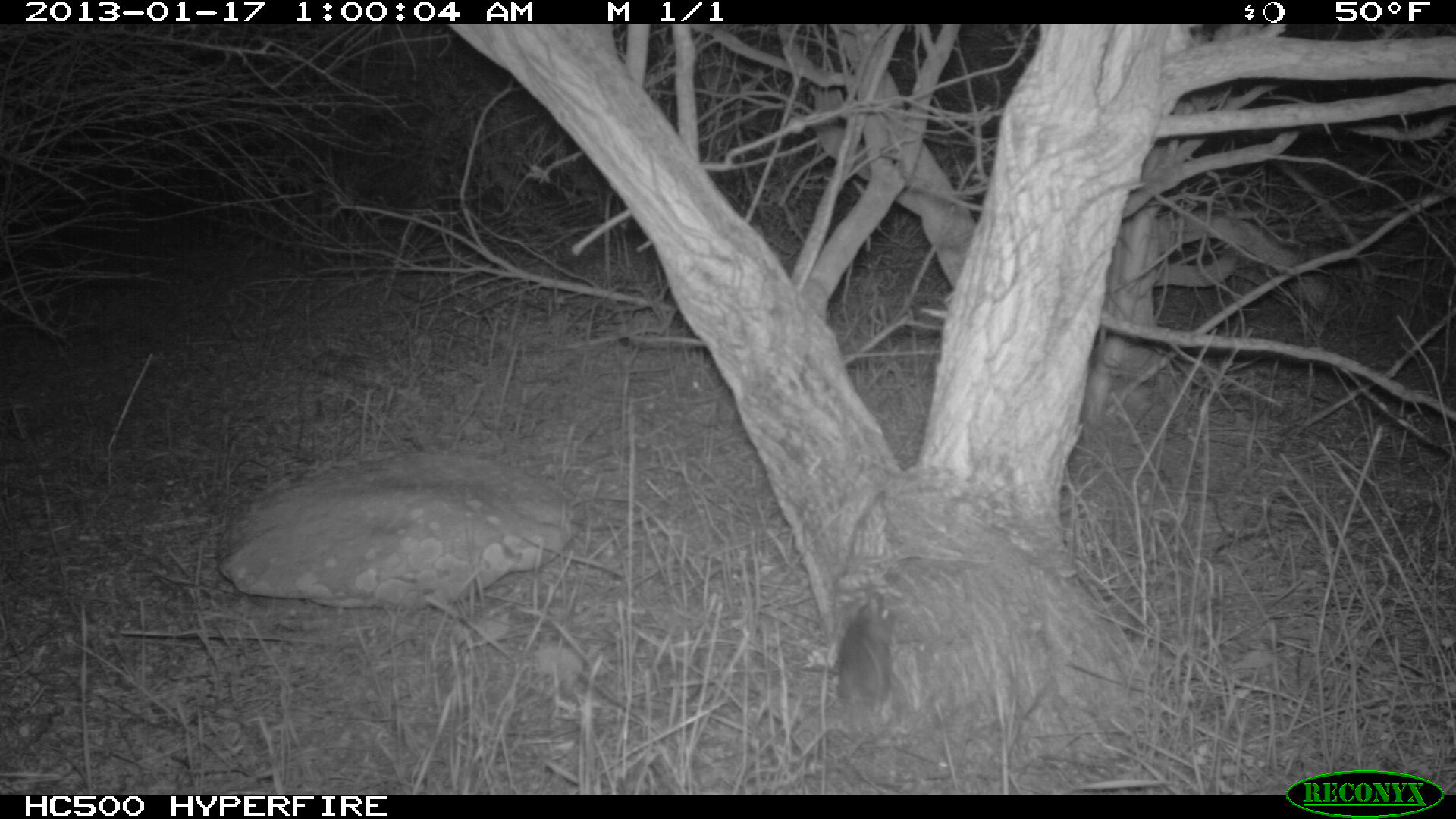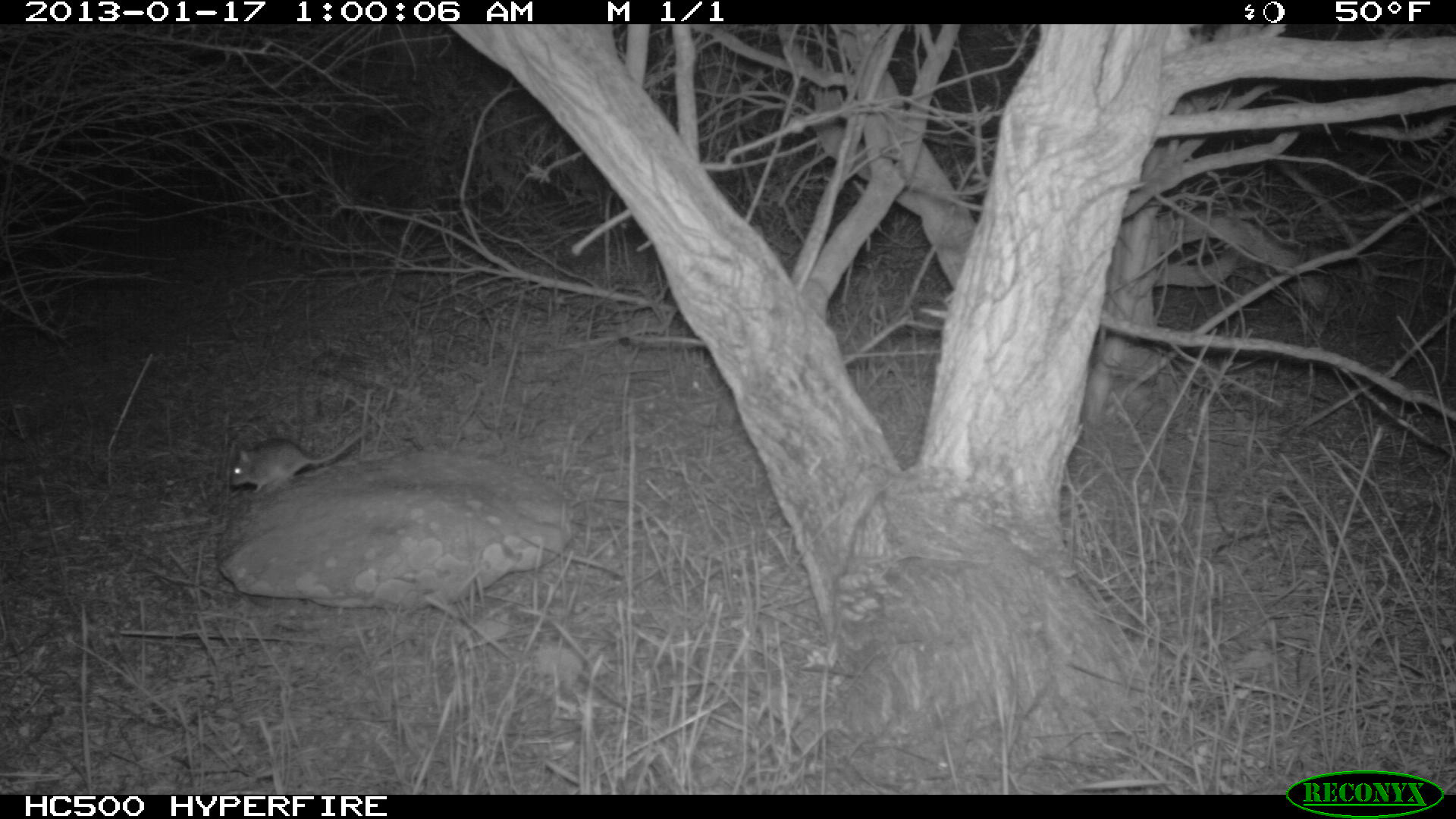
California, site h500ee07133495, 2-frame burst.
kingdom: Animalia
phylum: Chordata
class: Mammalia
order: Rodentia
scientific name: Rodentia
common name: rodent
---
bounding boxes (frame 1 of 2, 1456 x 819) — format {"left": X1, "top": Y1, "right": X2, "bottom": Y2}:
rodent: {"left": 837, "top": 592, "right": 897, "bottom": 765}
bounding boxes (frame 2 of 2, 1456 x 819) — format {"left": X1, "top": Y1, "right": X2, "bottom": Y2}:
rodent: {"left": 228, "top": 420, "right": 375, "bottom": 494}